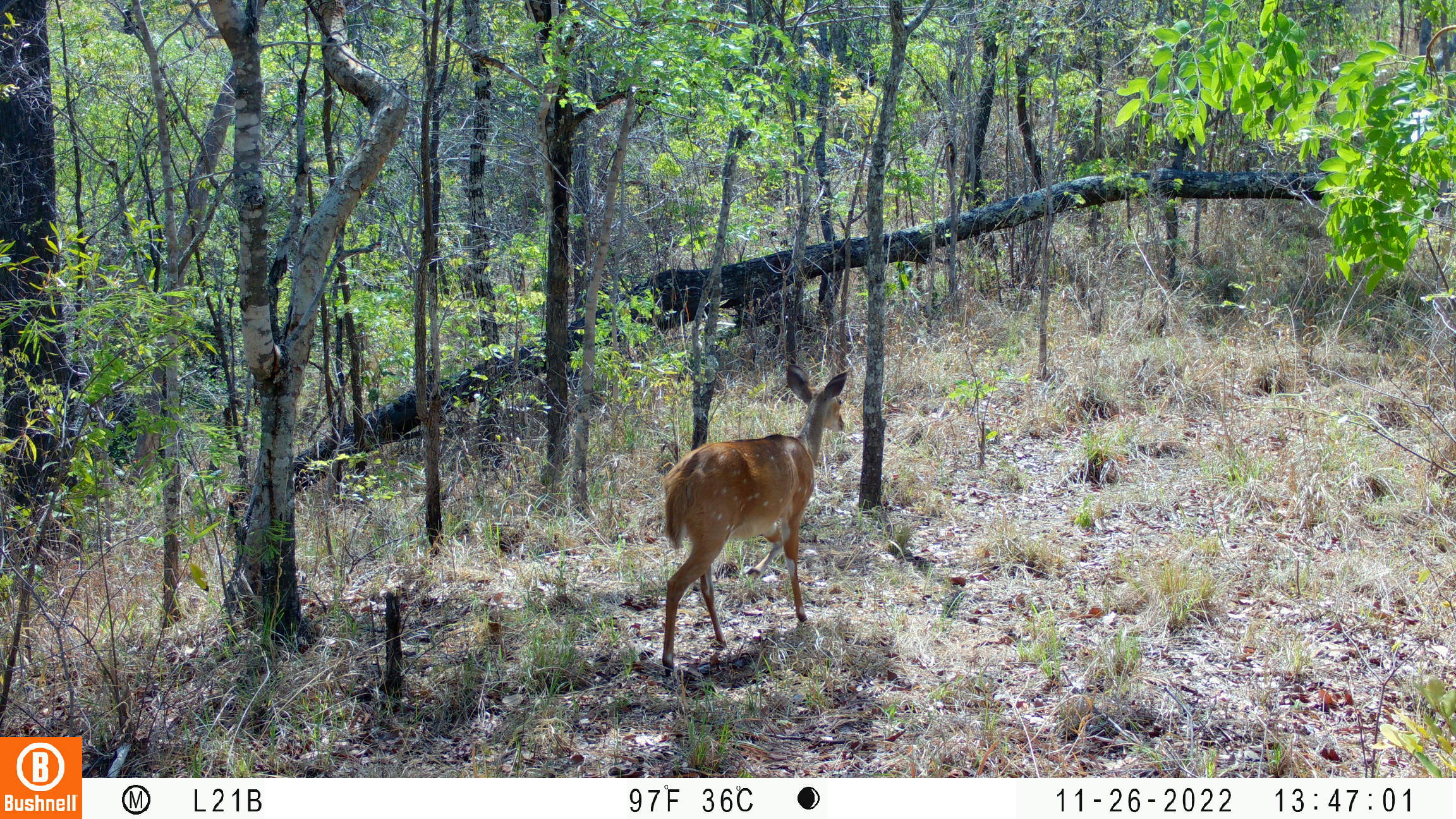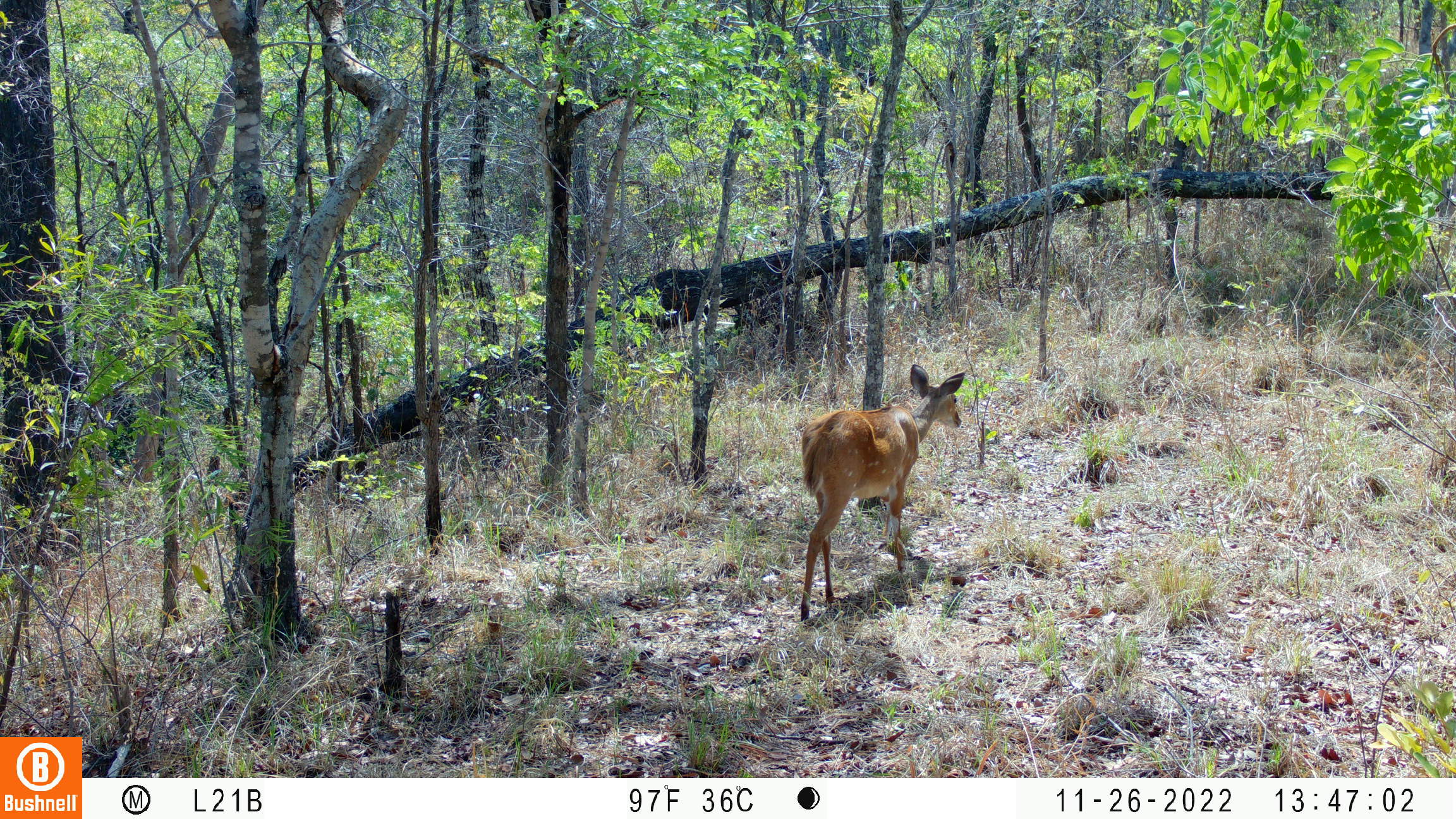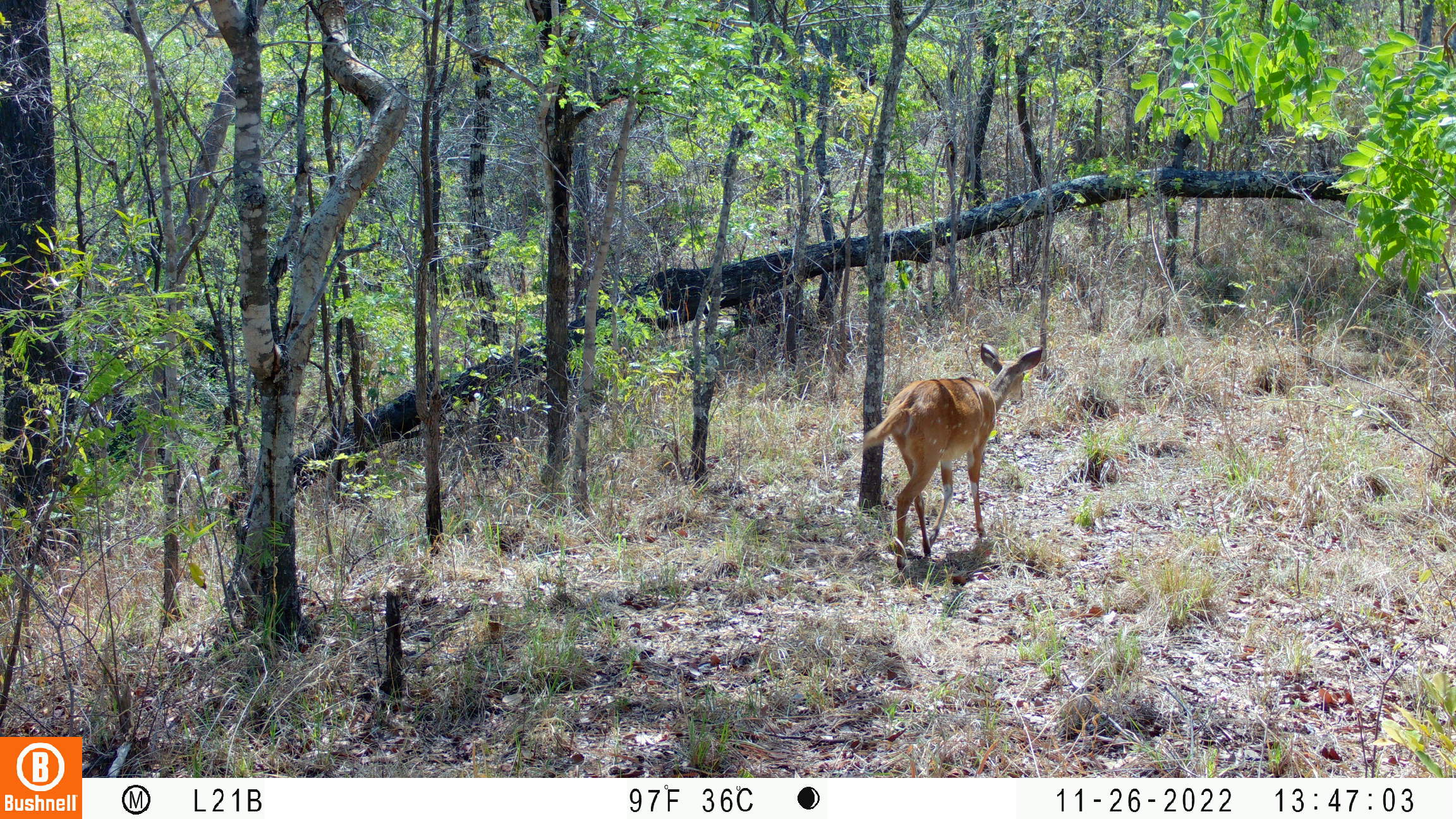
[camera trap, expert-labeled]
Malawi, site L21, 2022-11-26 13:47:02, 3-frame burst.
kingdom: Animalia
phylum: Chordata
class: Mammalia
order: Artiodactyla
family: Bovidae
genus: Tragelaphus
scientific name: Tragelaphus sylvaticus sylvaticus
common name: cape bushbuck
Cape bushbuck (Tragelaphus sylvaticus sylvaticus), count 1.